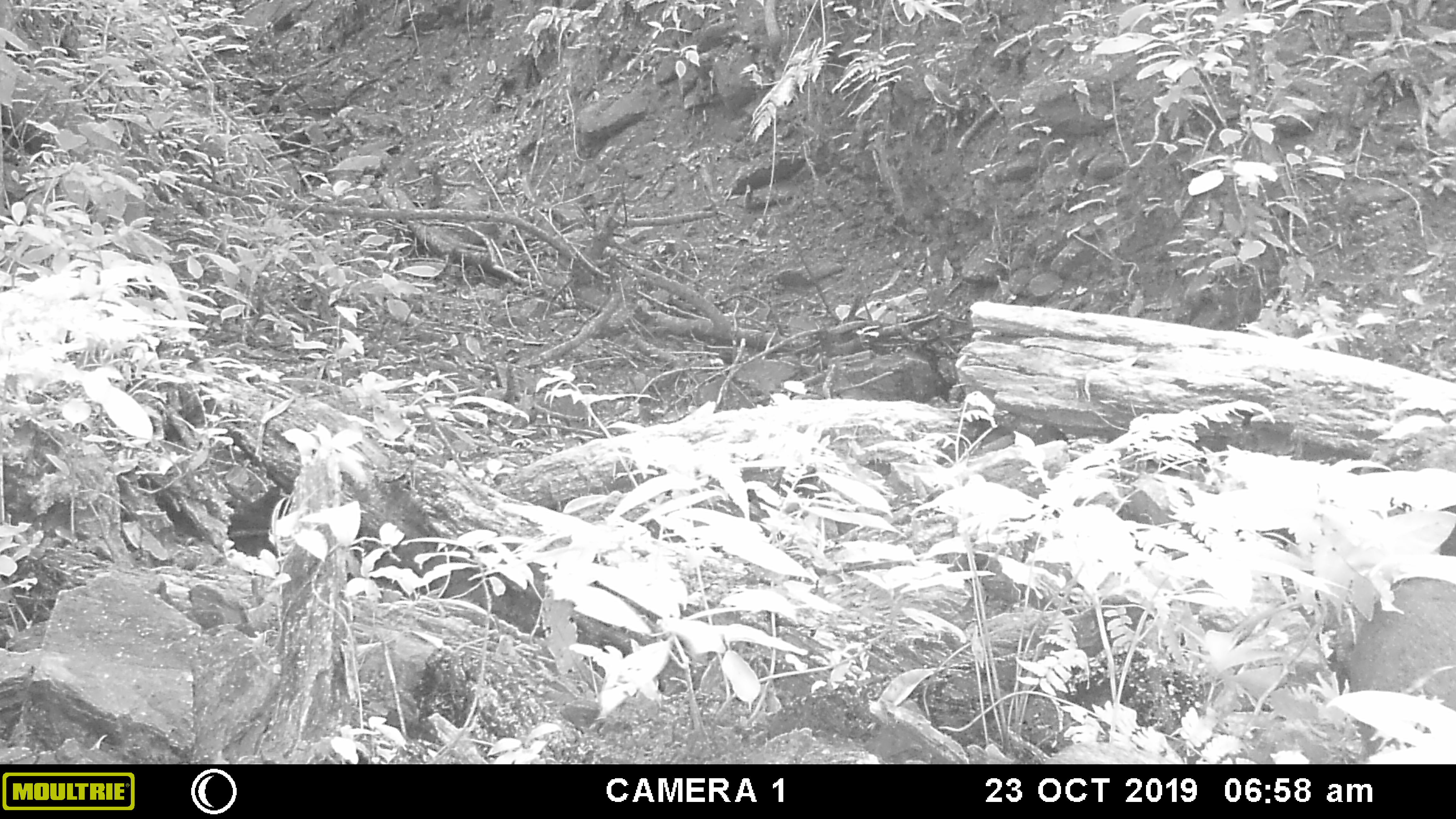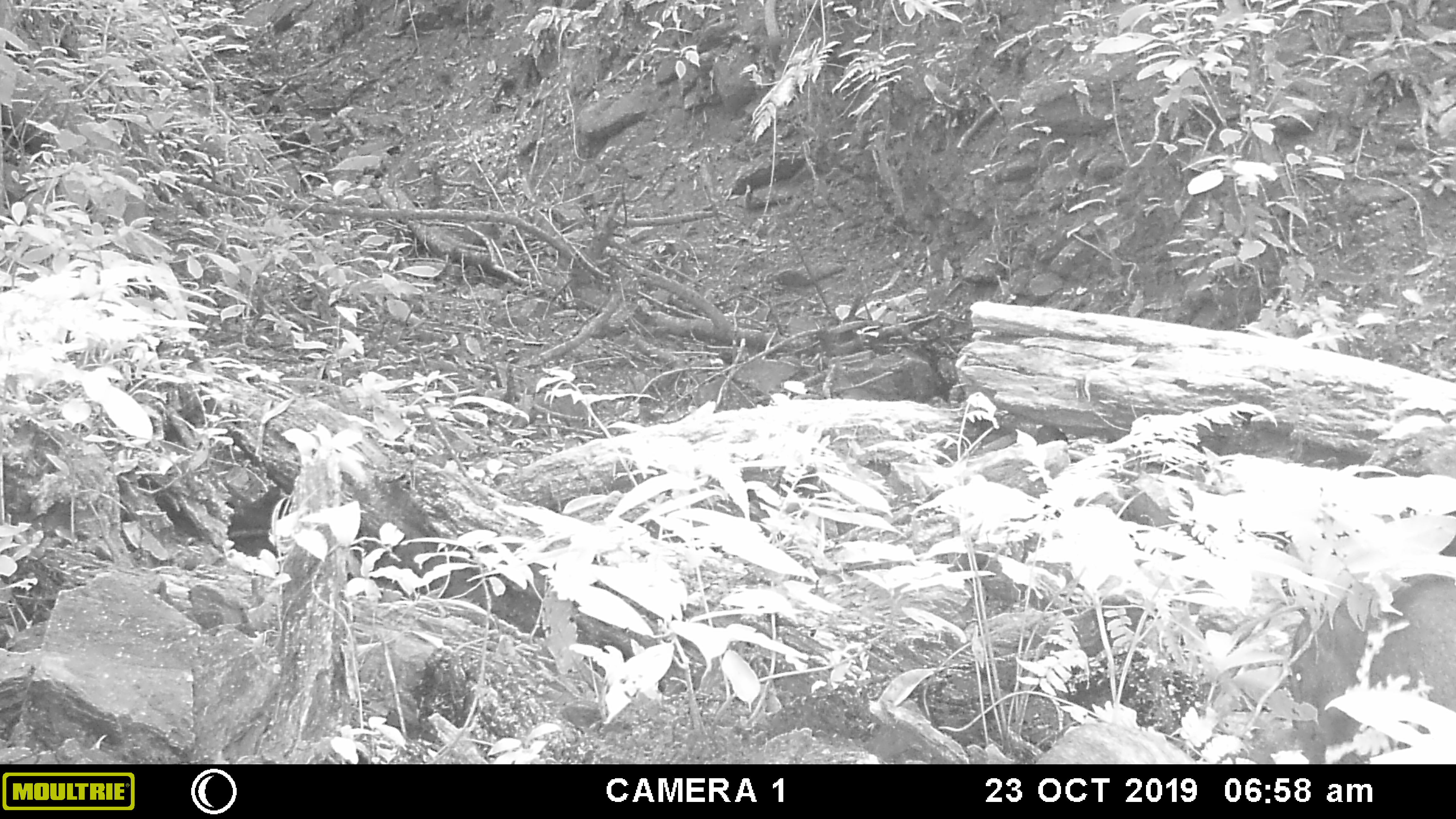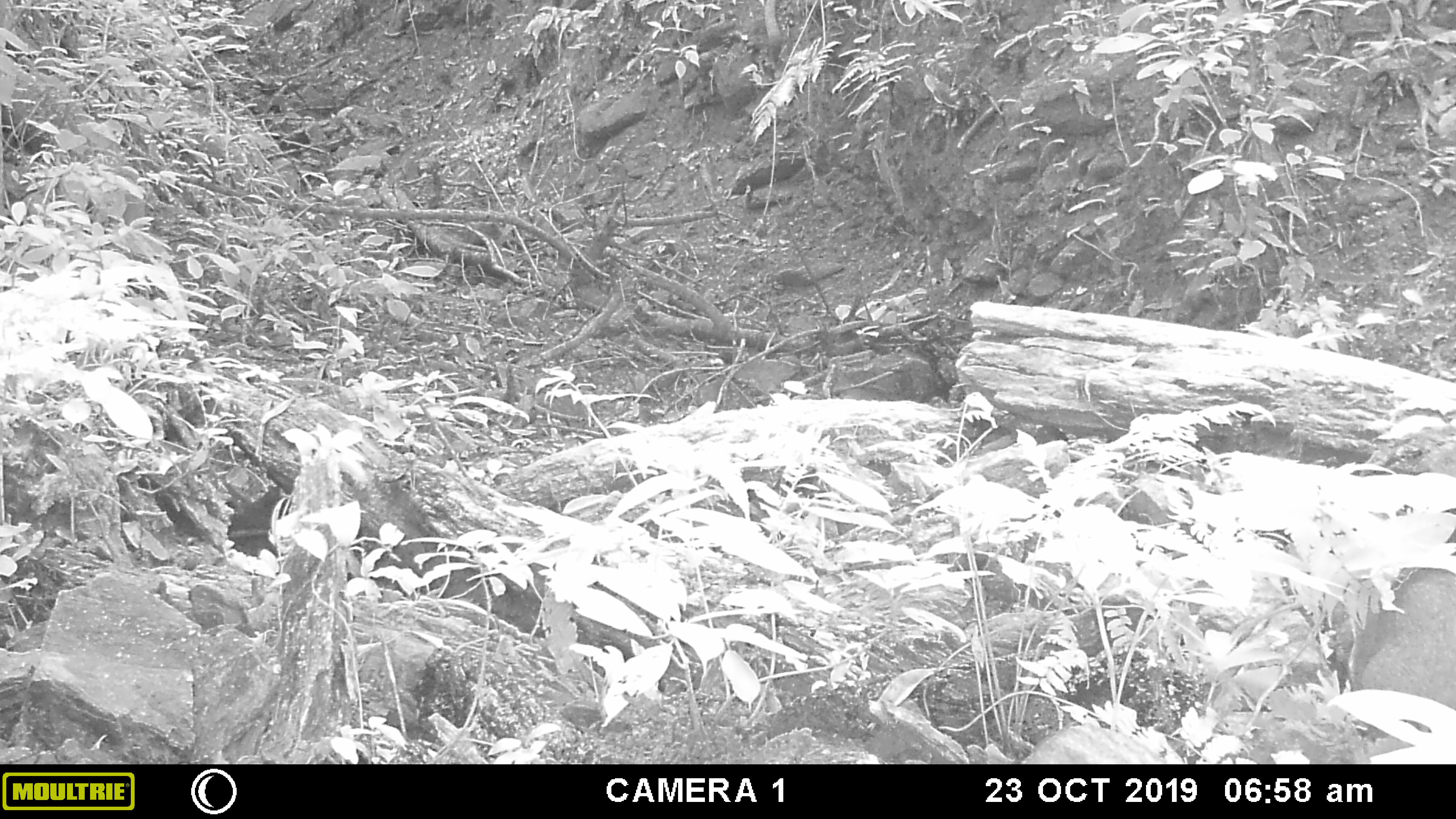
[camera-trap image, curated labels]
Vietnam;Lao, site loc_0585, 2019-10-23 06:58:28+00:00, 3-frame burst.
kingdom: Animalia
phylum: Chordata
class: Mammalia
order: Artiodactyla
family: Suidae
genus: Sus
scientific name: Sus scrofa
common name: eurasian wild pig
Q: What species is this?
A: Eurasian wild pig (Sus scrofa).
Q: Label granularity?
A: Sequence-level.